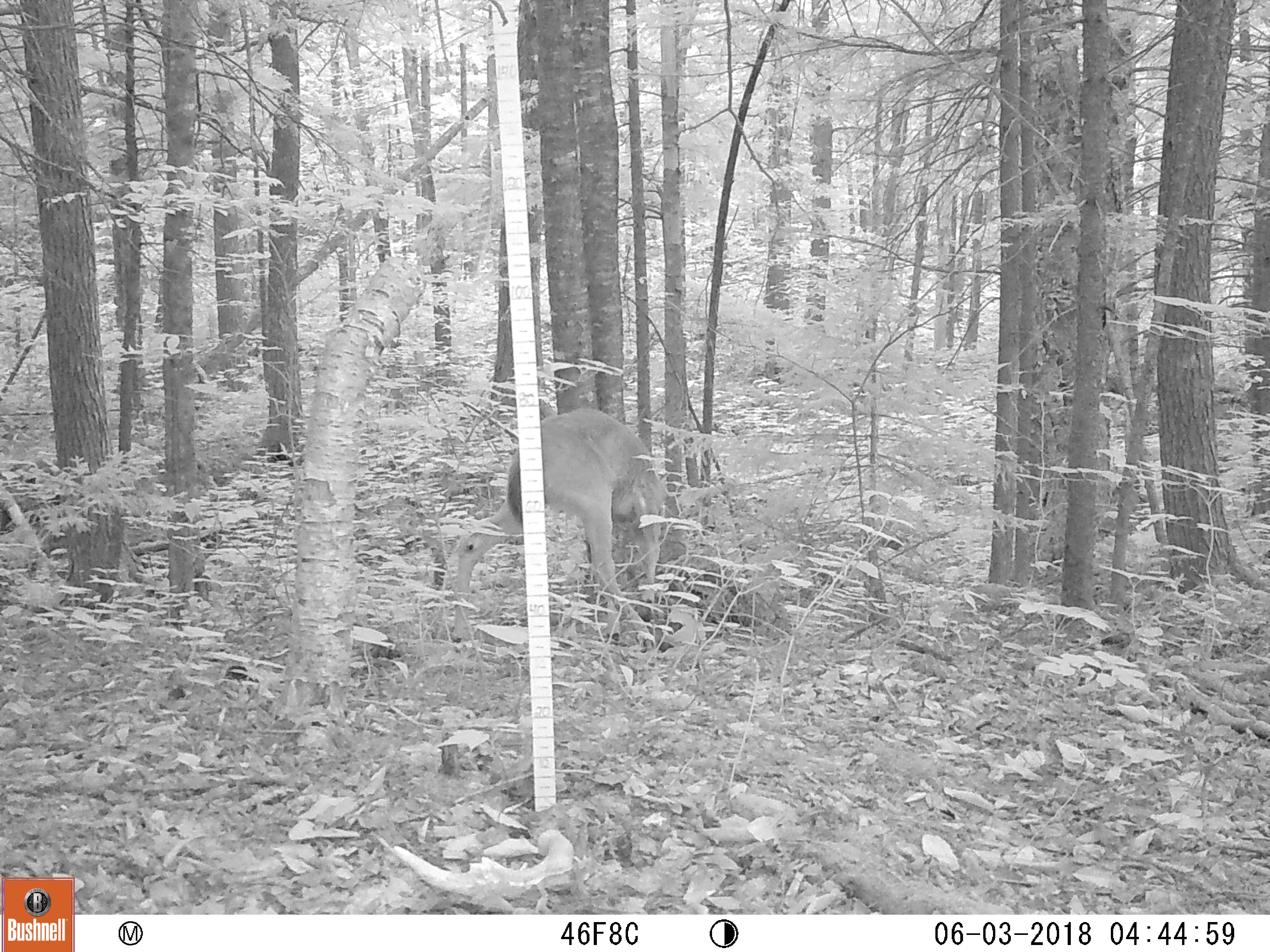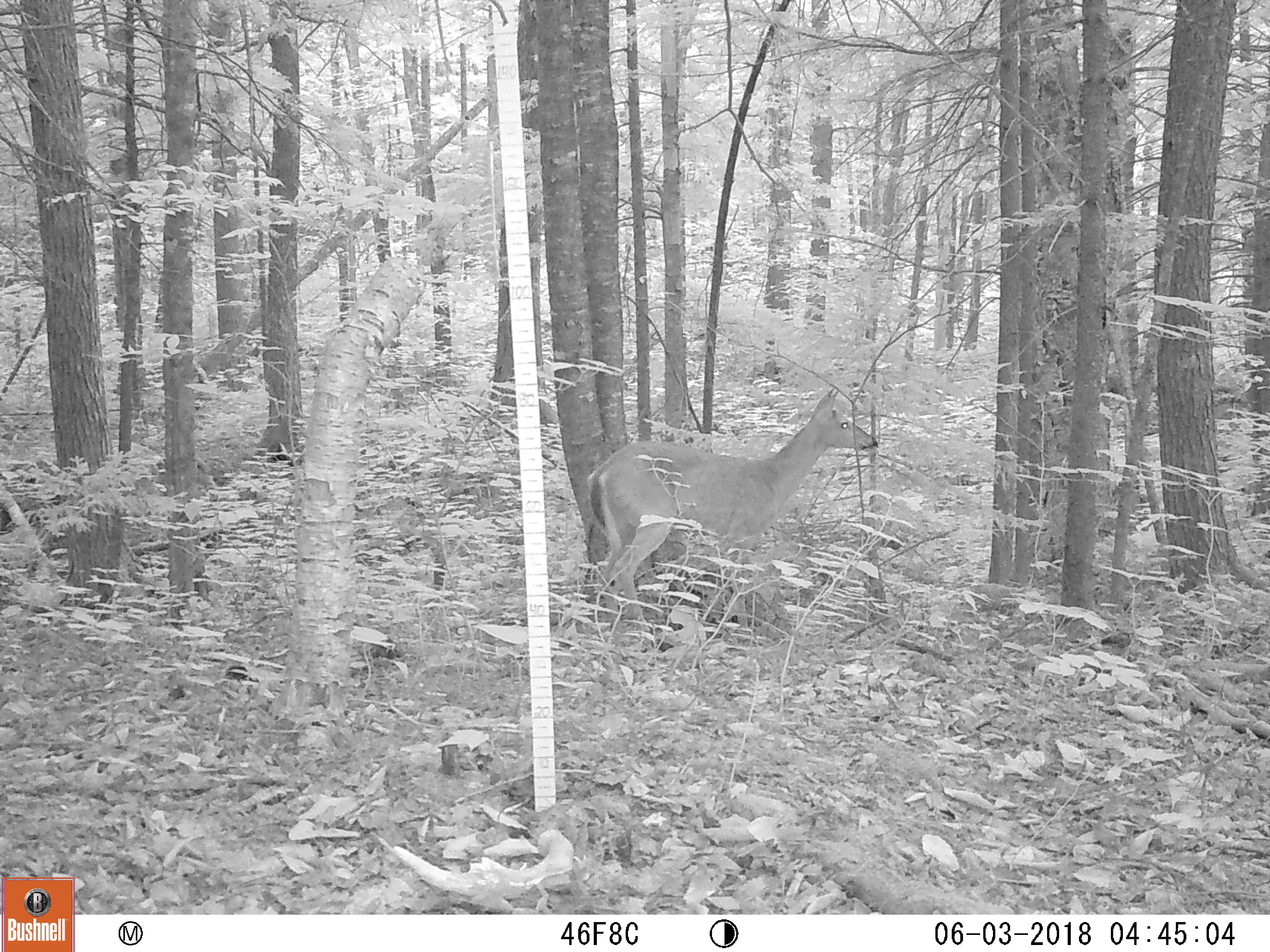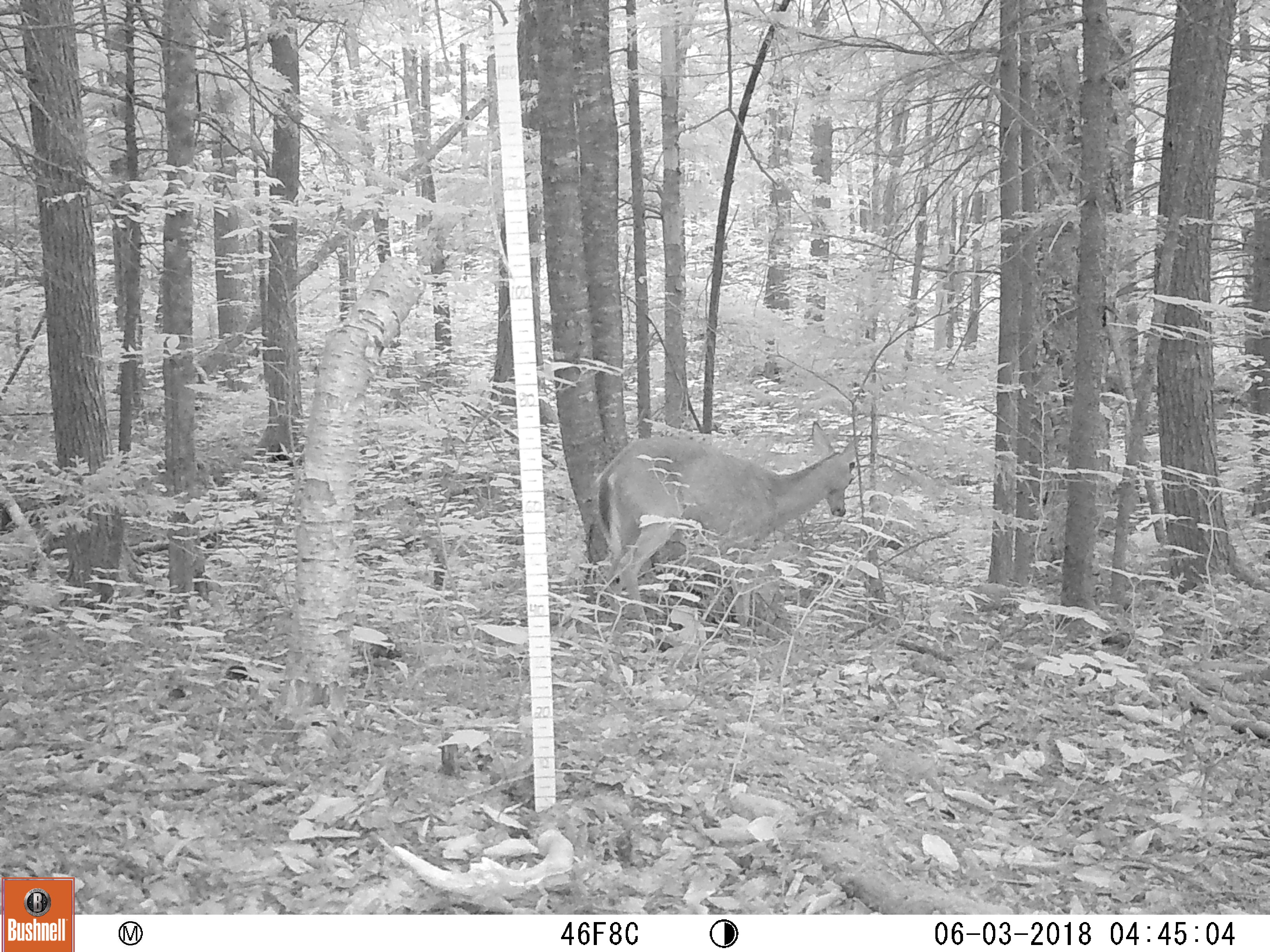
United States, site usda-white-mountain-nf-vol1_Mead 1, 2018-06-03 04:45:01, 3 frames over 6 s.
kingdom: Animalia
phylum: Chordata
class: Mammalia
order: Artiodactyla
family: Cervidae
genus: Odocoileus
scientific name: Odocoileus virginianus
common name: white-tailed deer